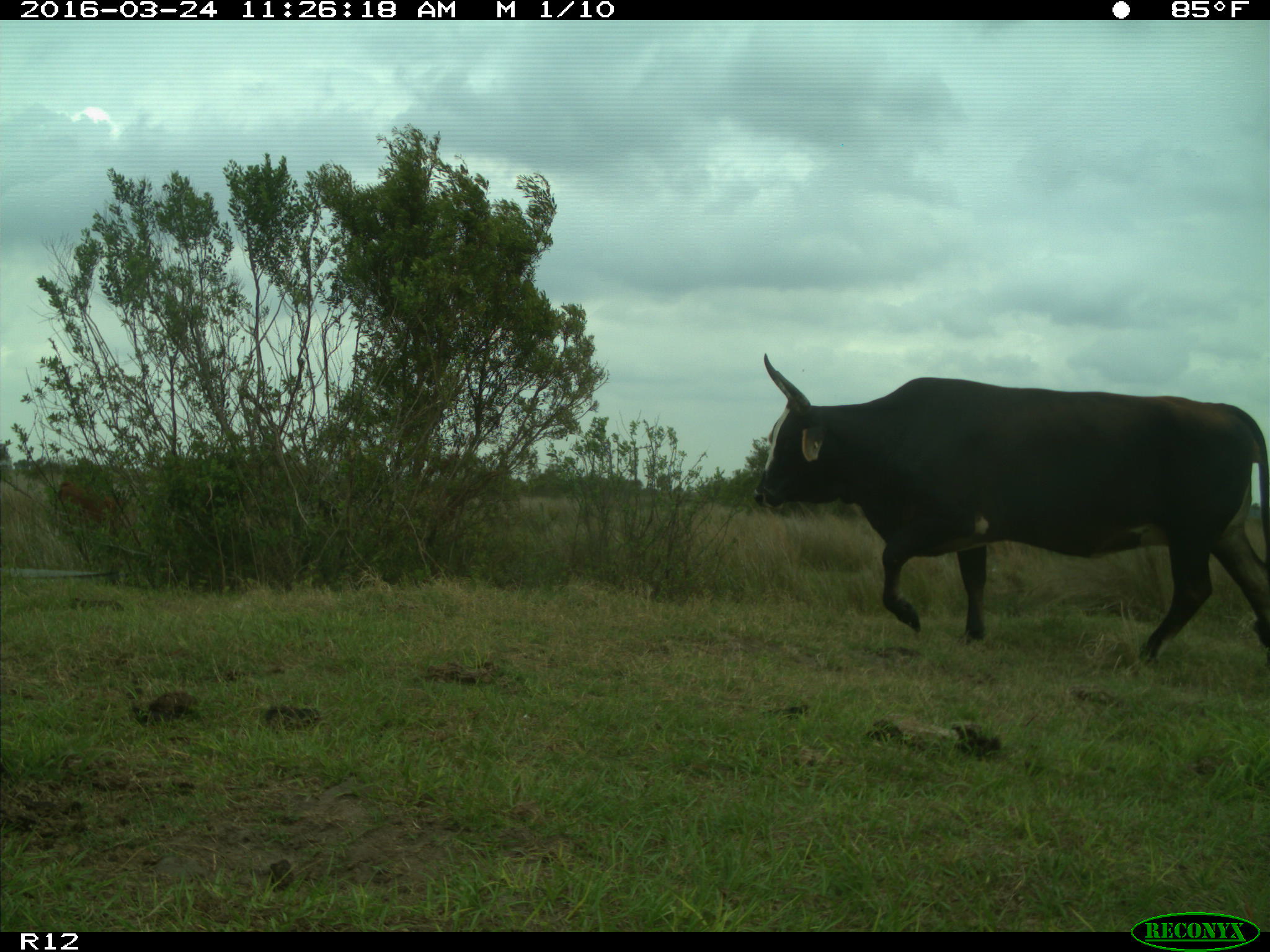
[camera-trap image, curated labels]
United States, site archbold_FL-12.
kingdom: Animalia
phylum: Chordata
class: Mammalia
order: Artiodactyla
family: Bovidae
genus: Bos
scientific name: Bos taurus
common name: domestic cow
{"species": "Bos taurus (domestic cow)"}